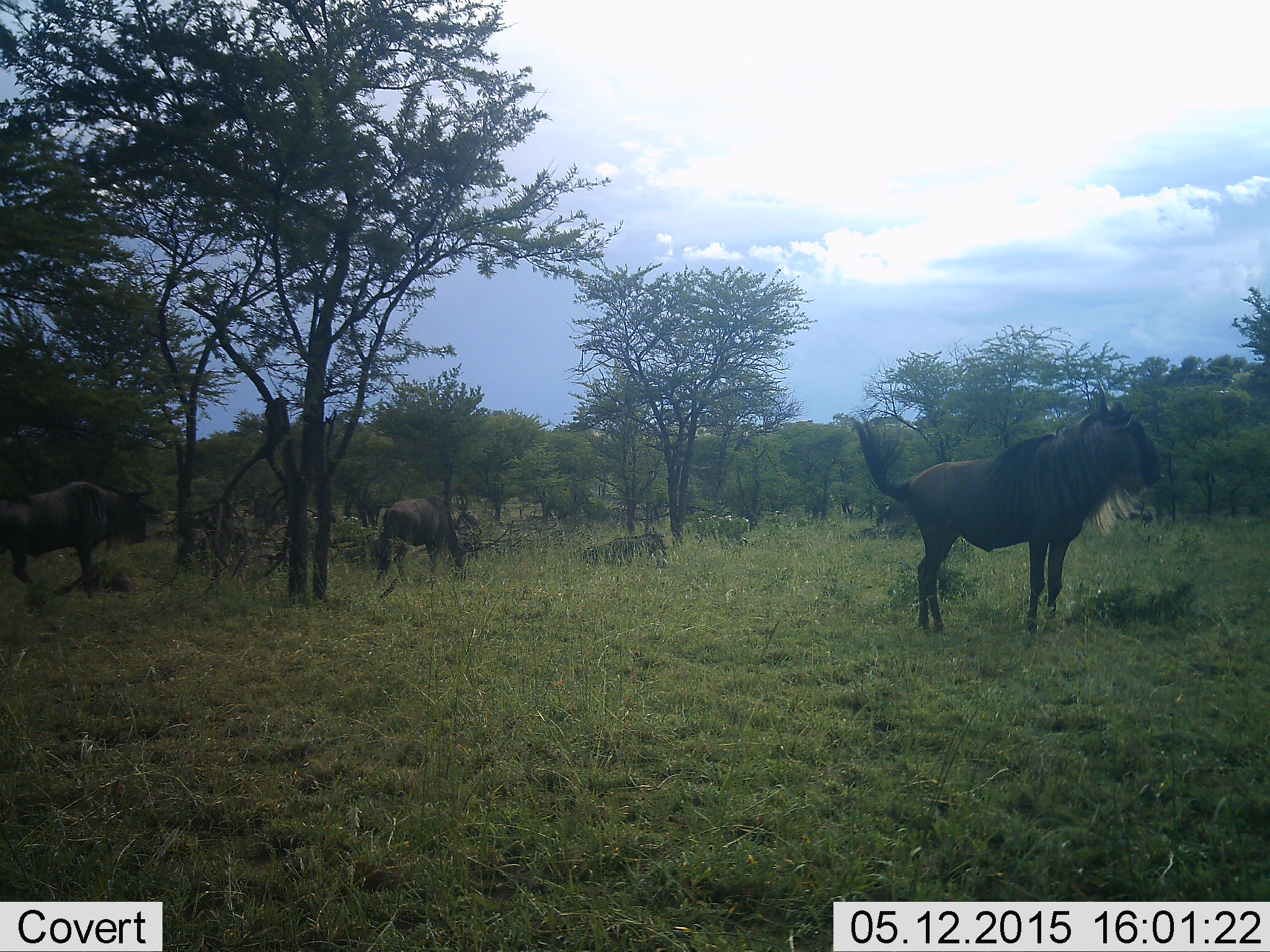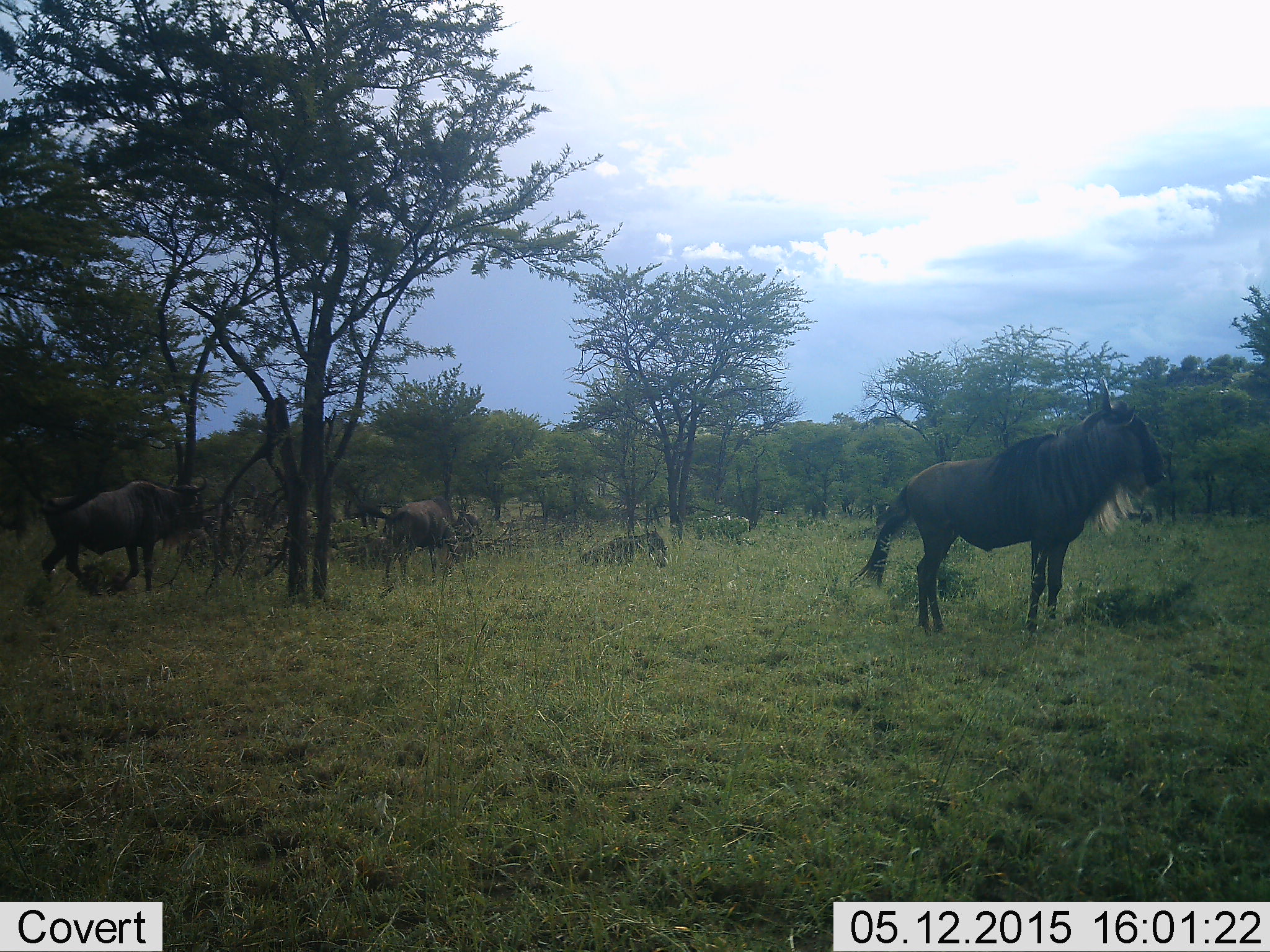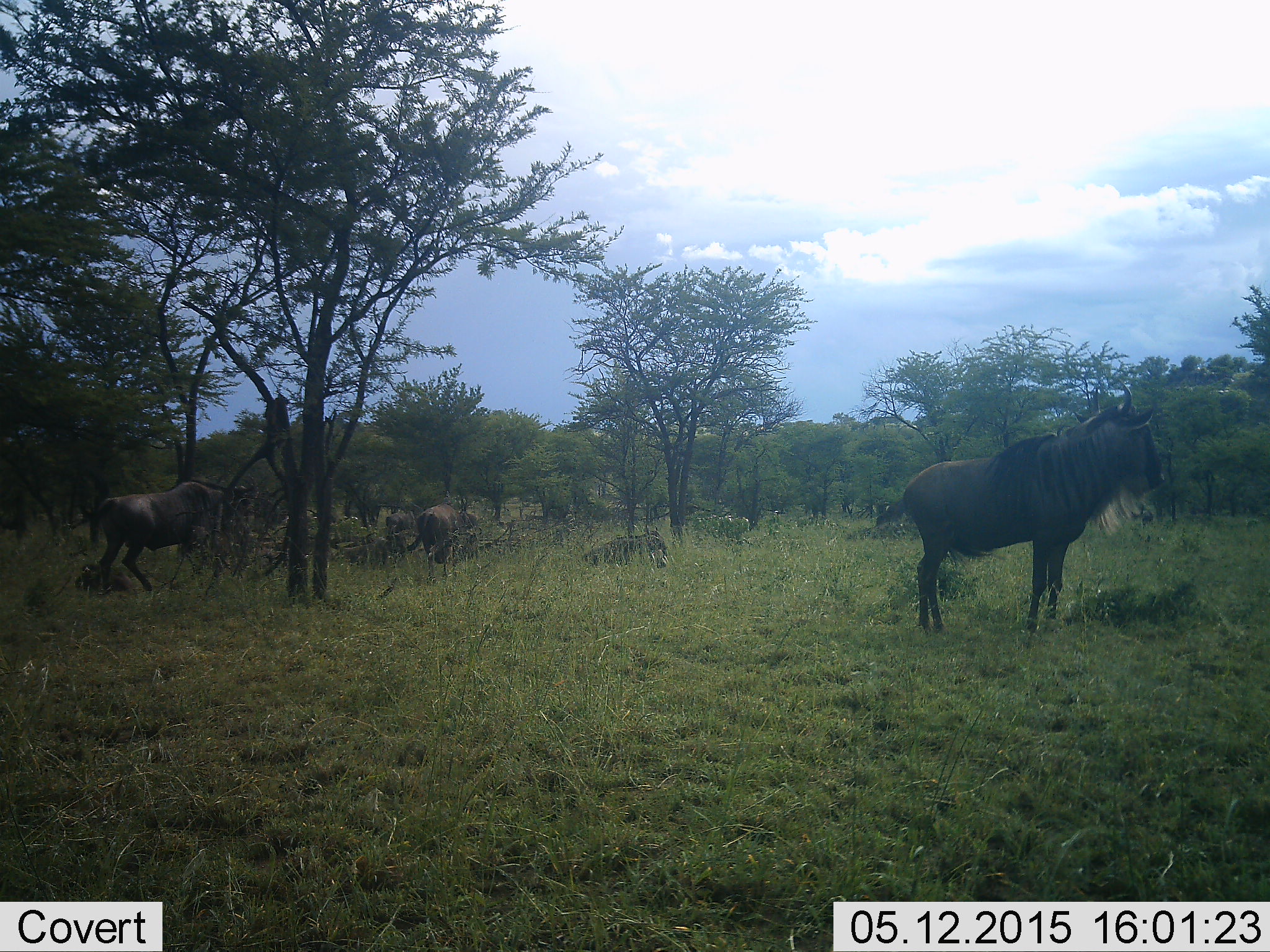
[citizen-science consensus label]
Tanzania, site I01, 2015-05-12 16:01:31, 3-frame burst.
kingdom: Animalia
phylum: Chordata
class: Mammalia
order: Artiodactyla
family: Bovidae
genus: Connochaetes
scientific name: Connochaetes taurinus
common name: blue wildebeest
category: wildebeest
Wildebeest (blue wildebeest) (Connochaetes taurinus), count 4. Behavior (volunteer vote fractions): standing 90%, resting 40%, moving 60%, interacting 10%. Young present (vote fraction): 0%. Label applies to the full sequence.